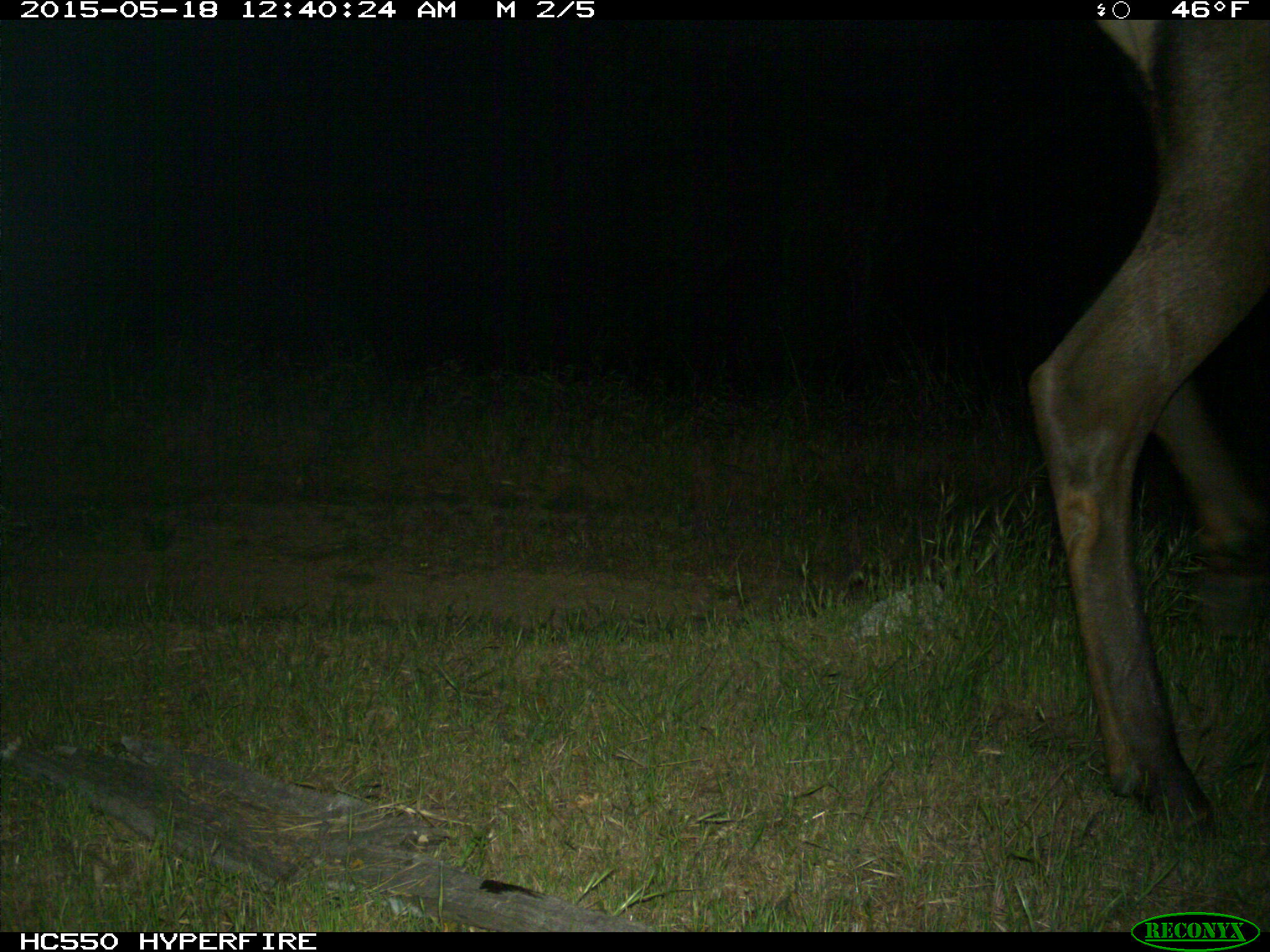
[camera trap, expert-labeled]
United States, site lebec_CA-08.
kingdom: Animalia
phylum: Chordata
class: Mammalia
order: Artiodactyla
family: Cervidae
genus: Cervus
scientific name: Cervus canadensis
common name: elk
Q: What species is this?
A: Cervus canadensis (elk).